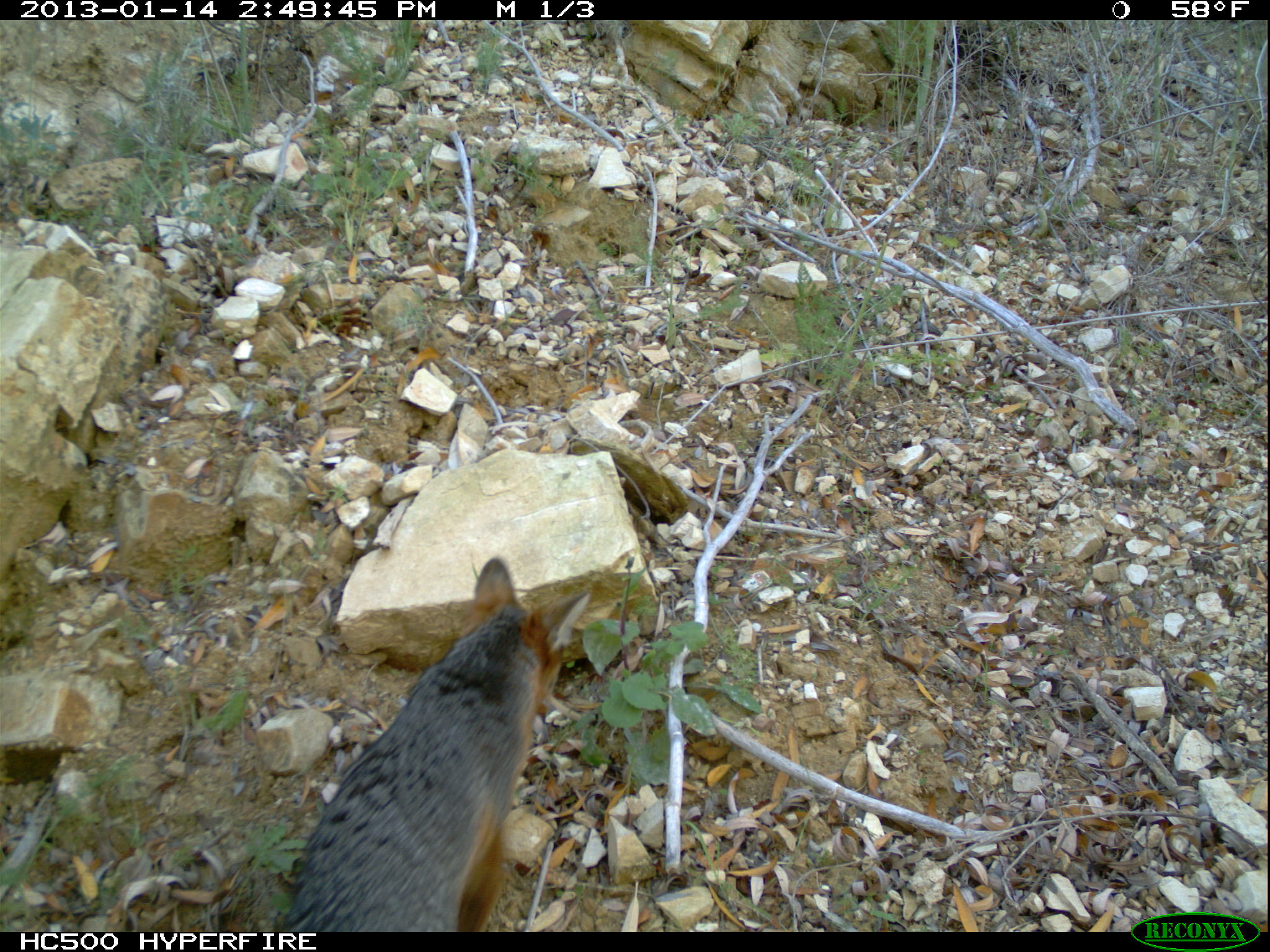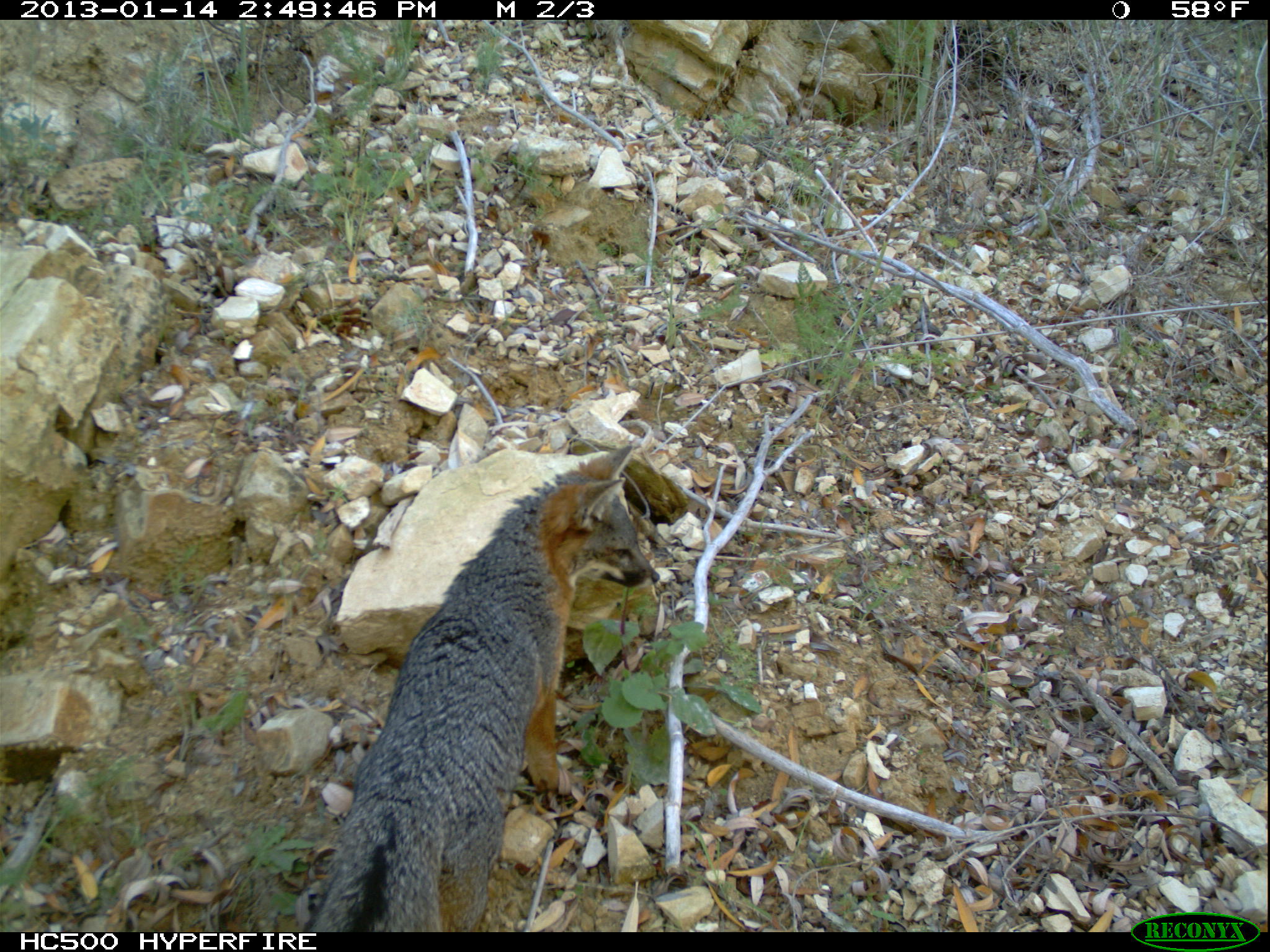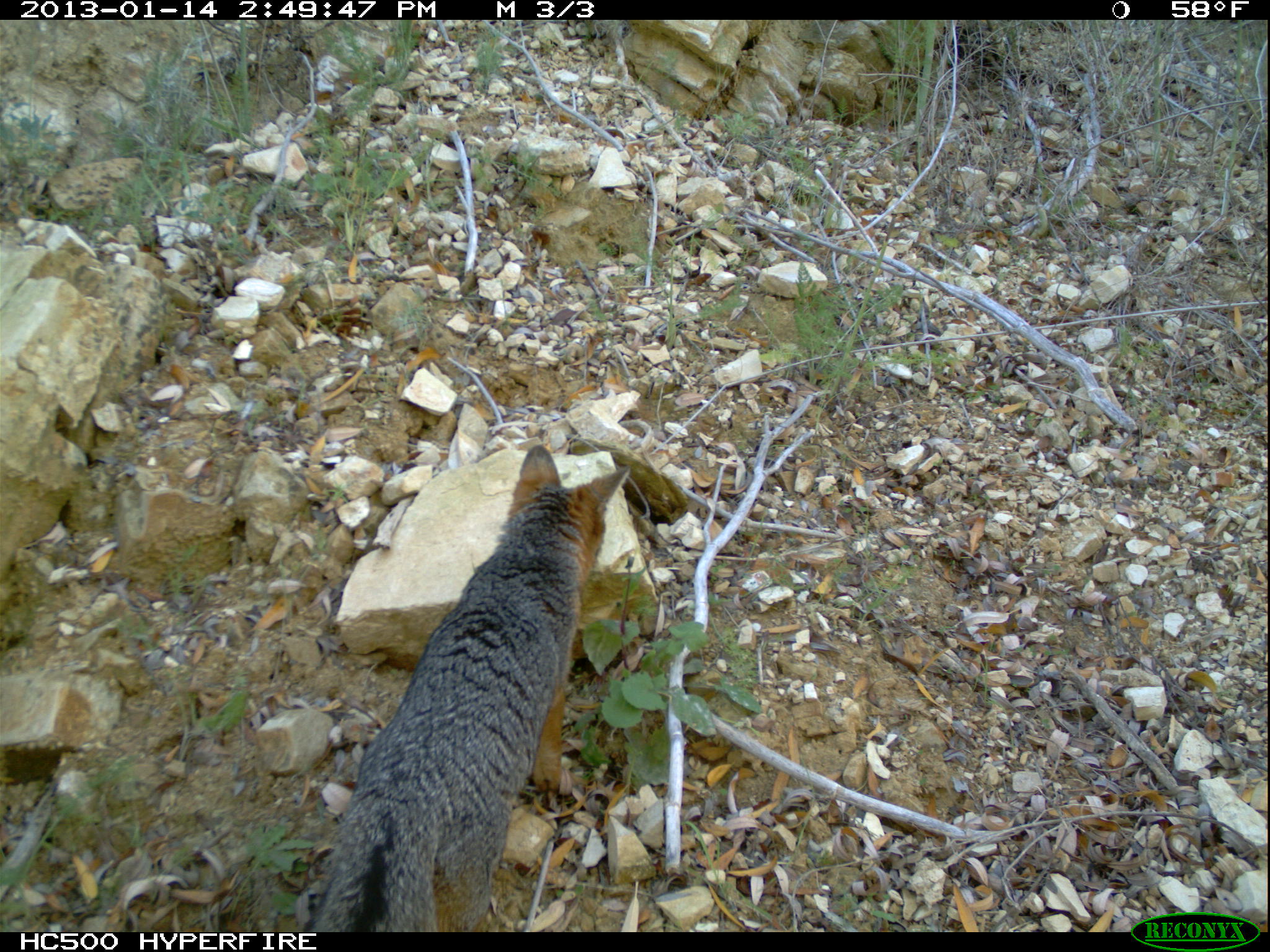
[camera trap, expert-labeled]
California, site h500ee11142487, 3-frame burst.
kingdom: Animalia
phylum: Chordata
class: Mammalia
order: Carnivora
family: Canidae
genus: Urocyon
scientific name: Urocyon littoralis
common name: island fox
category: fox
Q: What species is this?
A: Fox (island fox) (Urocyon littoralis).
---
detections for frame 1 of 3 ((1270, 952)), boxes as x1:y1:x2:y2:
fox: 278:556:591:932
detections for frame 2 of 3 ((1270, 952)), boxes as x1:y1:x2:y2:
fox: 303:444:660:933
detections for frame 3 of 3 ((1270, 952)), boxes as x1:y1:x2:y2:
fox: 308:443:633:932